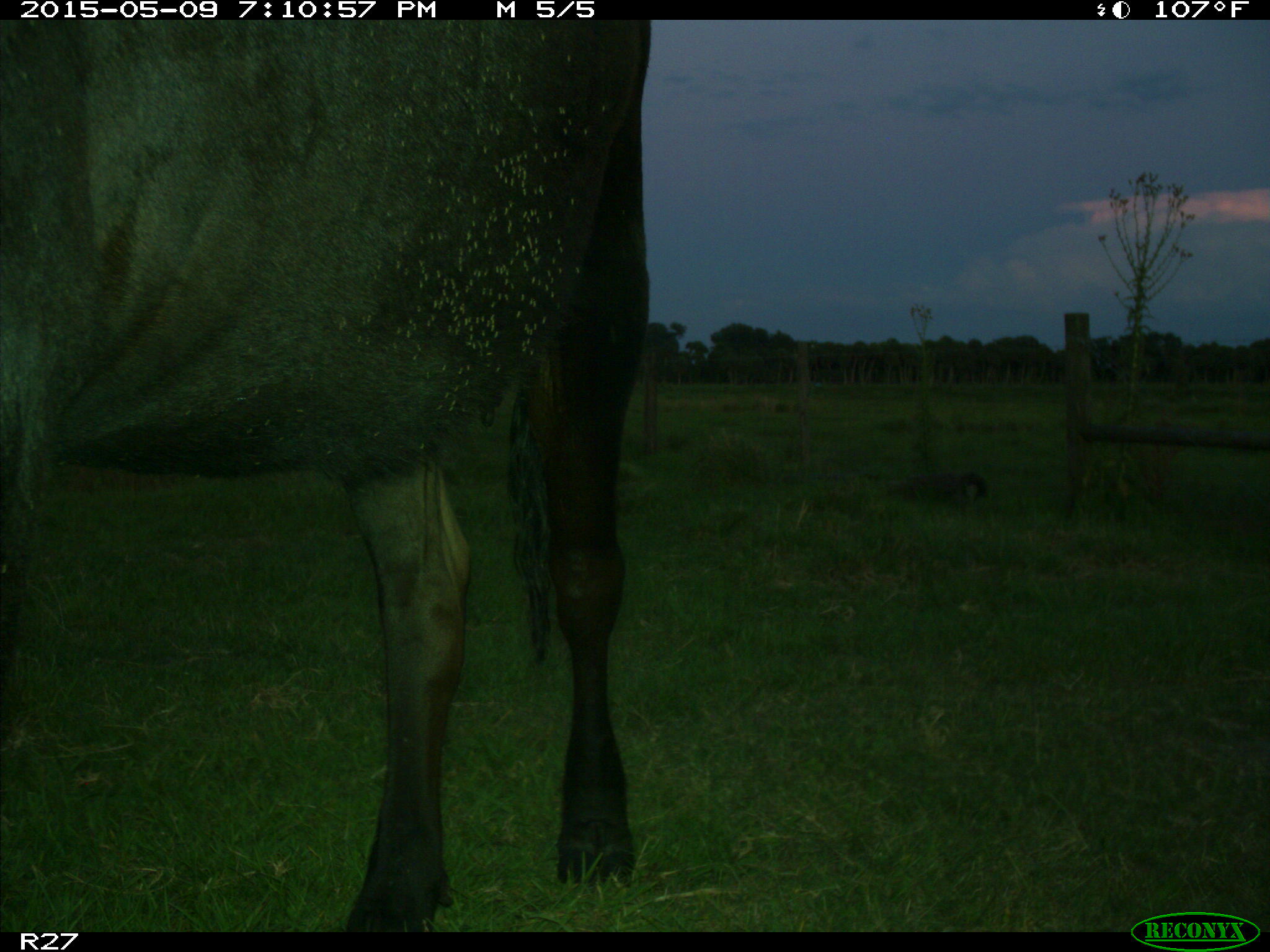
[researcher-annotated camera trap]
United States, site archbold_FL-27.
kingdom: Animalia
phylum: Chordata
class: Mammalia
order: Artiodactyla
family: Bovidae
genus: Bos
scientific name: Bos taurus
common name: domestic cow